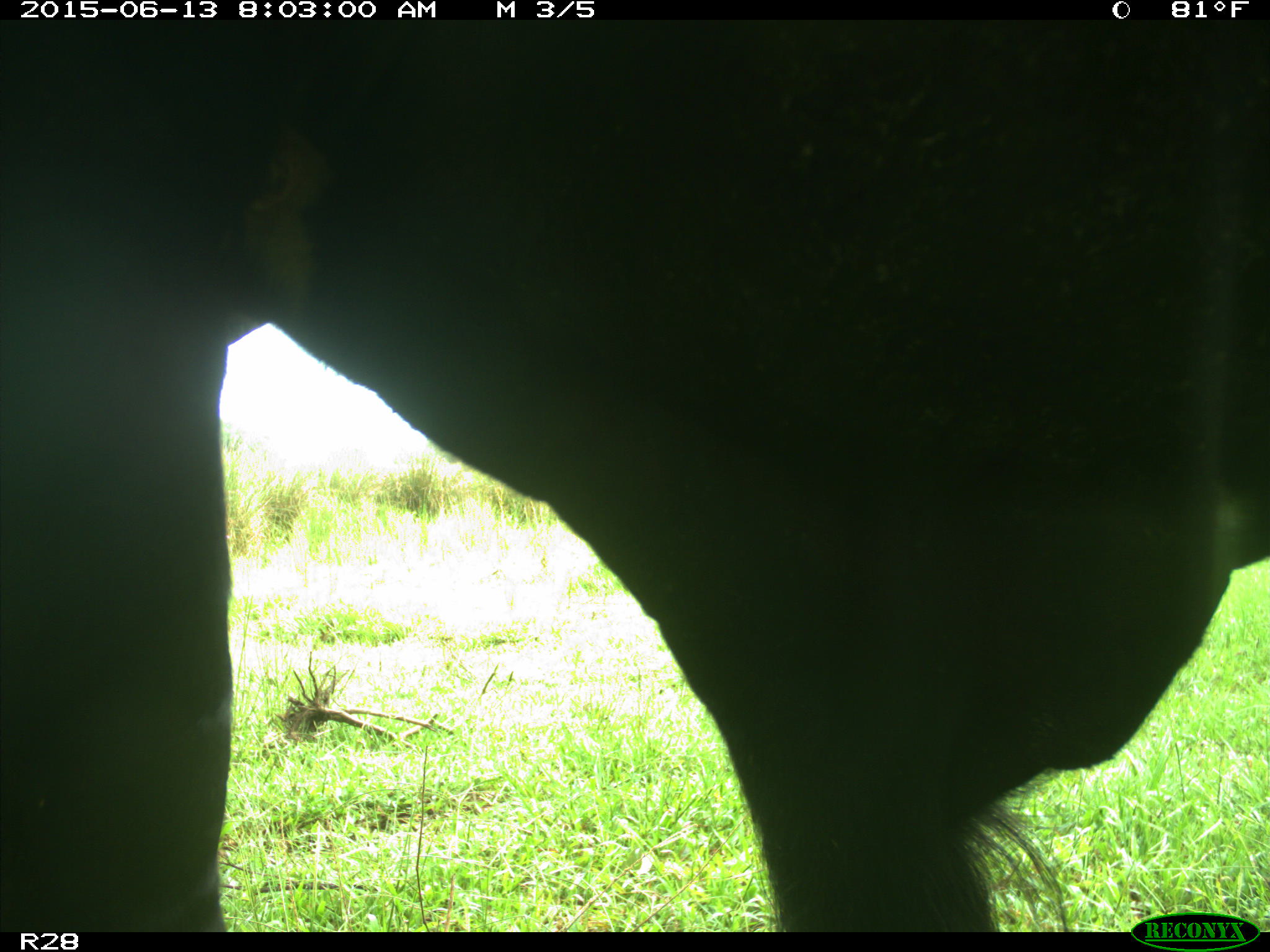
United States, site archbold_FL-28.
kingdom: Animalia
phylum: Chordata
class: Mammalia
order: Artiodactyla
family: Bovidae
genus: Bos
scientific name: Bos taurus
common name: domestic cow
Bos taurus (domestic cow).